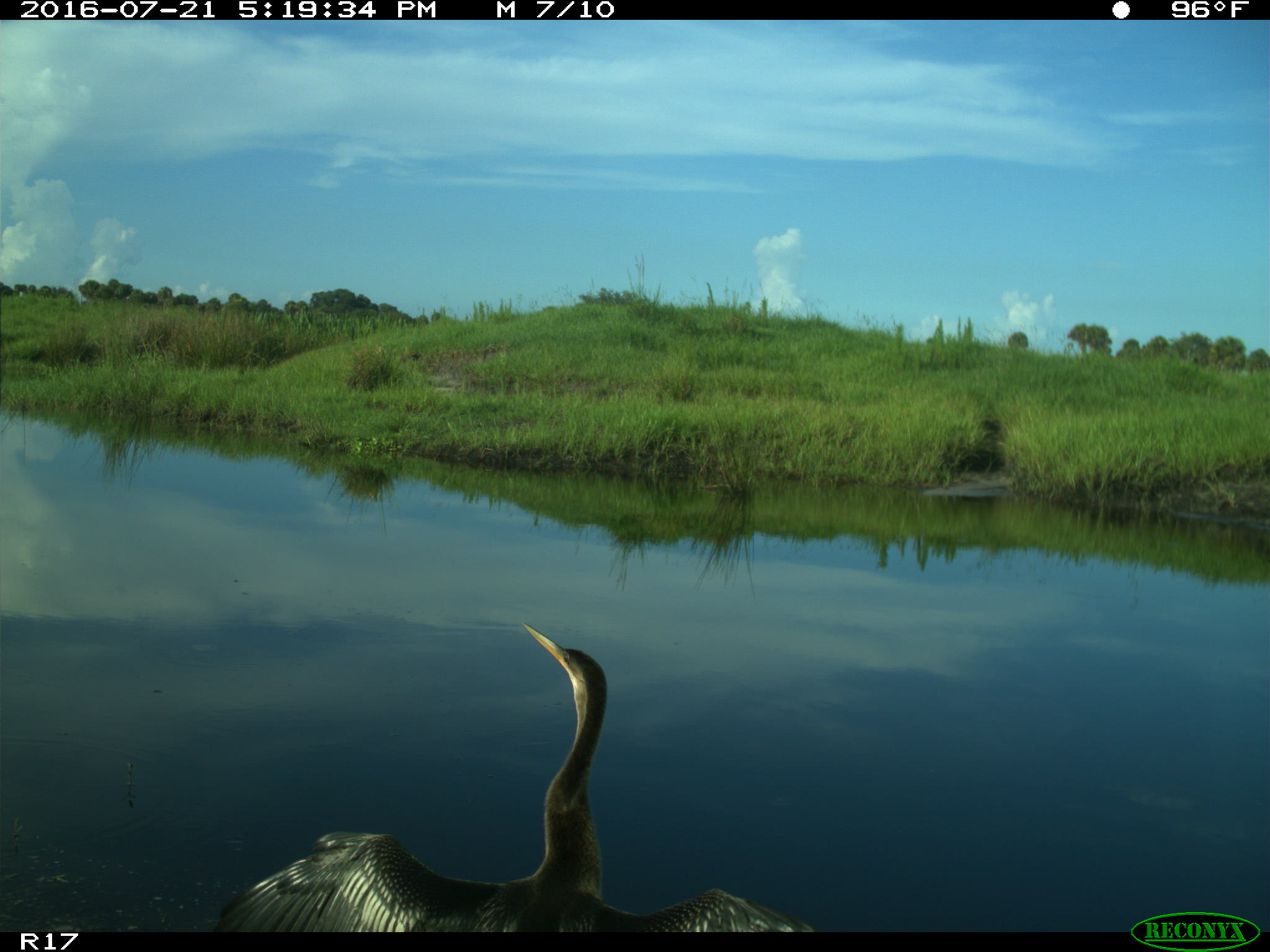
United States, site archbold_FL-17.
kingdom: Animalia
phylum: Chordata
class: Aves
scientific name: Aves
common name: birds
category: unidentified bird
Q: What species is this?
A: Unidentified bird (birds) (Aves).